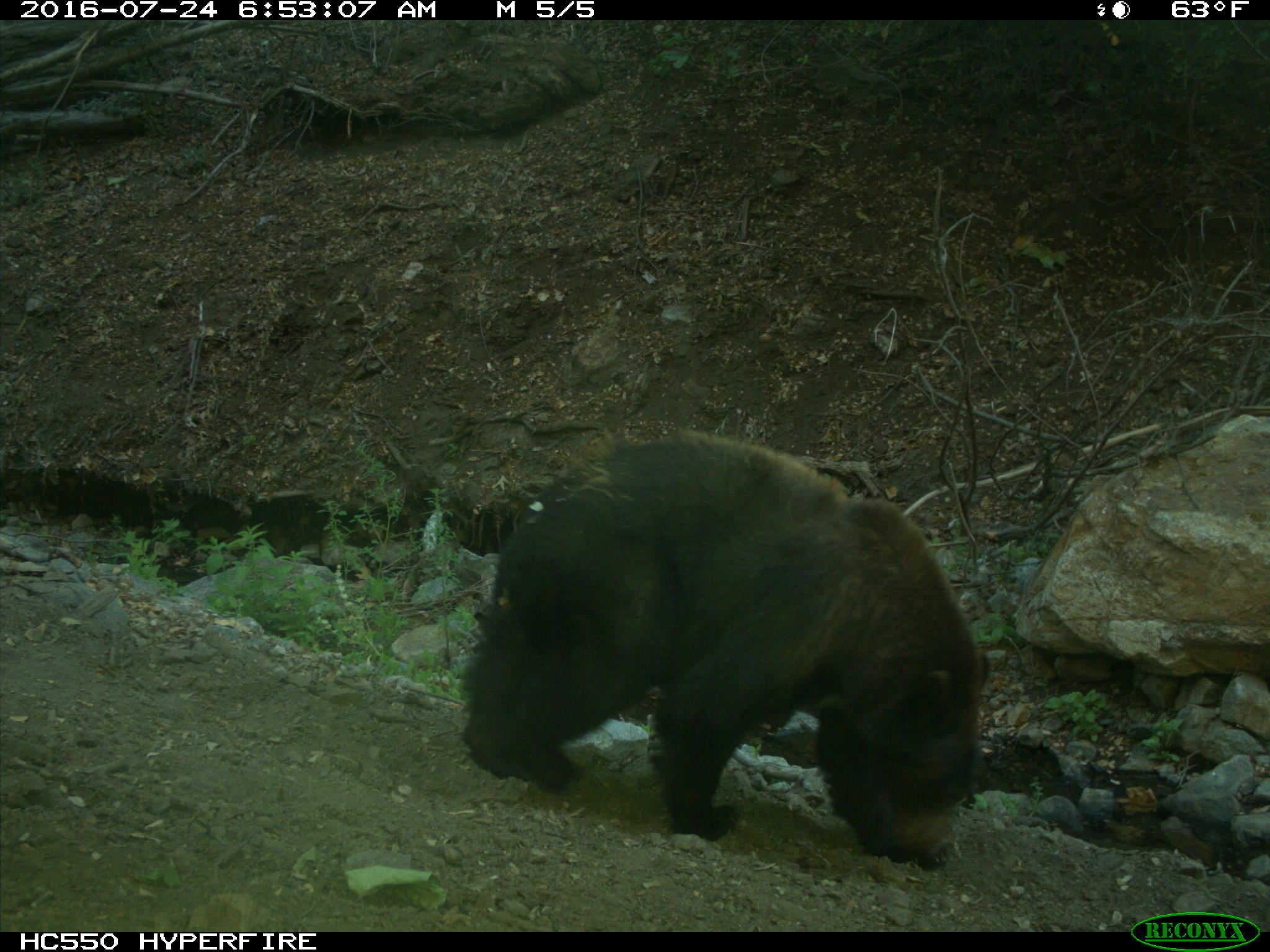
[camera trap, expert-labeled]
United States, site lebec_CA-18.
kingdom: Animalia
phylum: Chordata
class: Mammalia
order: Carnivora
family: Ursidae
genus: Ursus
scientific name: Ursus americanus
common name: american black bear